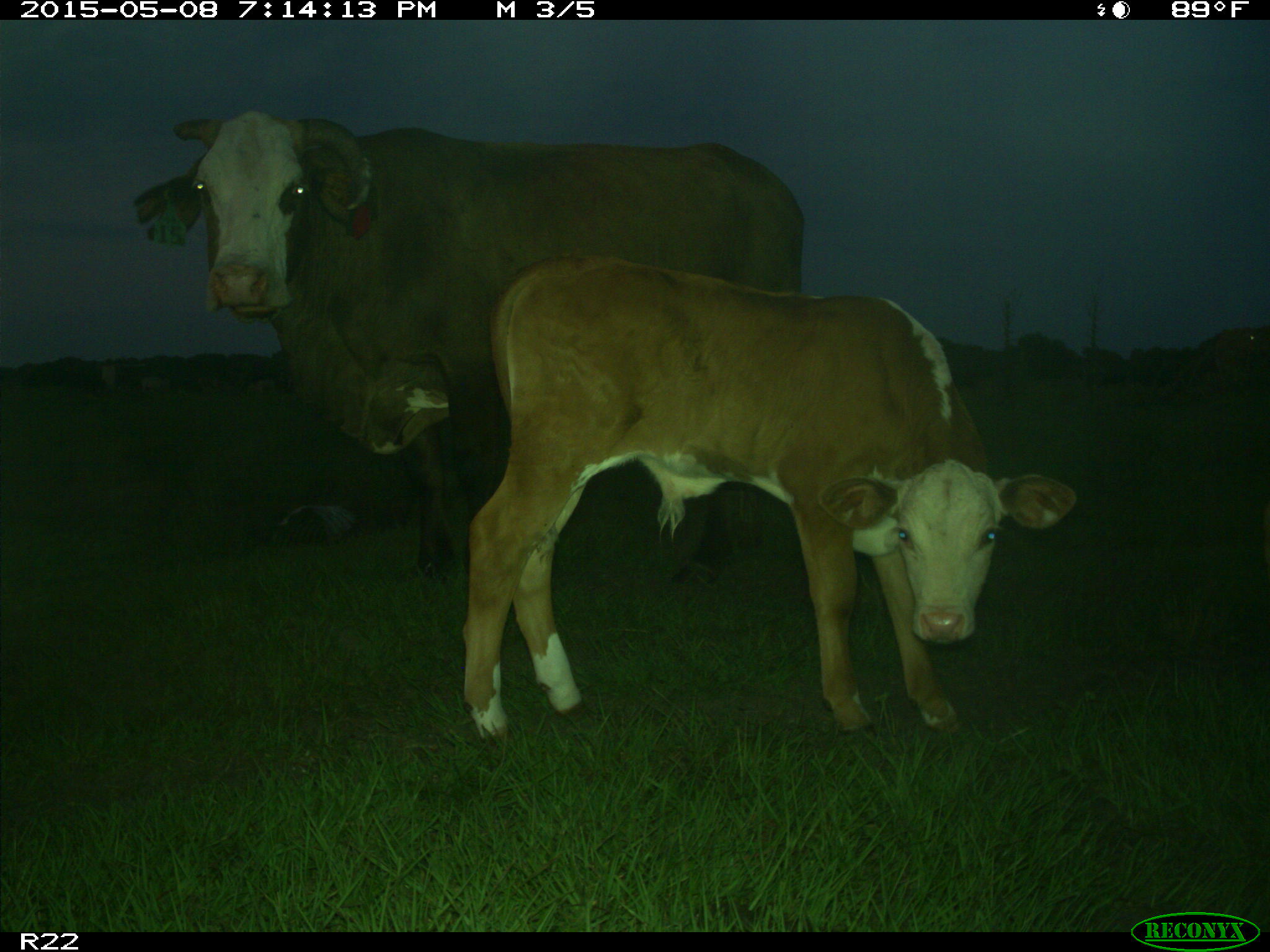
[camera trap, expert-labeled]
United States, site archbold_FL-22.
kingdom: Animalia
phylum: Chordata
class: Mammalia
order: Artiodactyla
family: Bovidae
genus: Bos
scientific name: Bos taurus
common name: domestic cow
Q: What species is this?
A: Bos taurus (domestic cow).